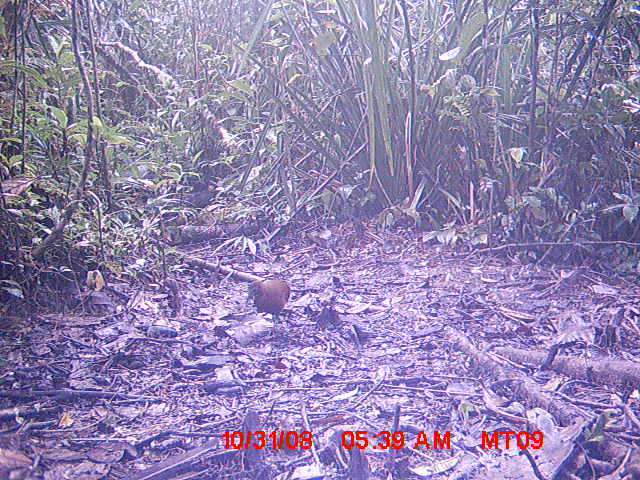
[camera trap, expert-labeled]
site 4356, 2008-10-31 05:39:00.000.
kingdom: Animalia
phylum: Chordata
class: Aves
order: Cuculiformes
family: Cuculidae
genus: Coua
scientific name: Coua serriana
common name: red-breasted coua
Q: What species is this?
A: Coua serriana (red-breasted coua).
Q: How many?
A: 2.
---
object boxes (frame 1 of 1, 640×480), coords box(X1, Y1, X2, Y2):
coua serriana: box(243, 276, 290, 334)